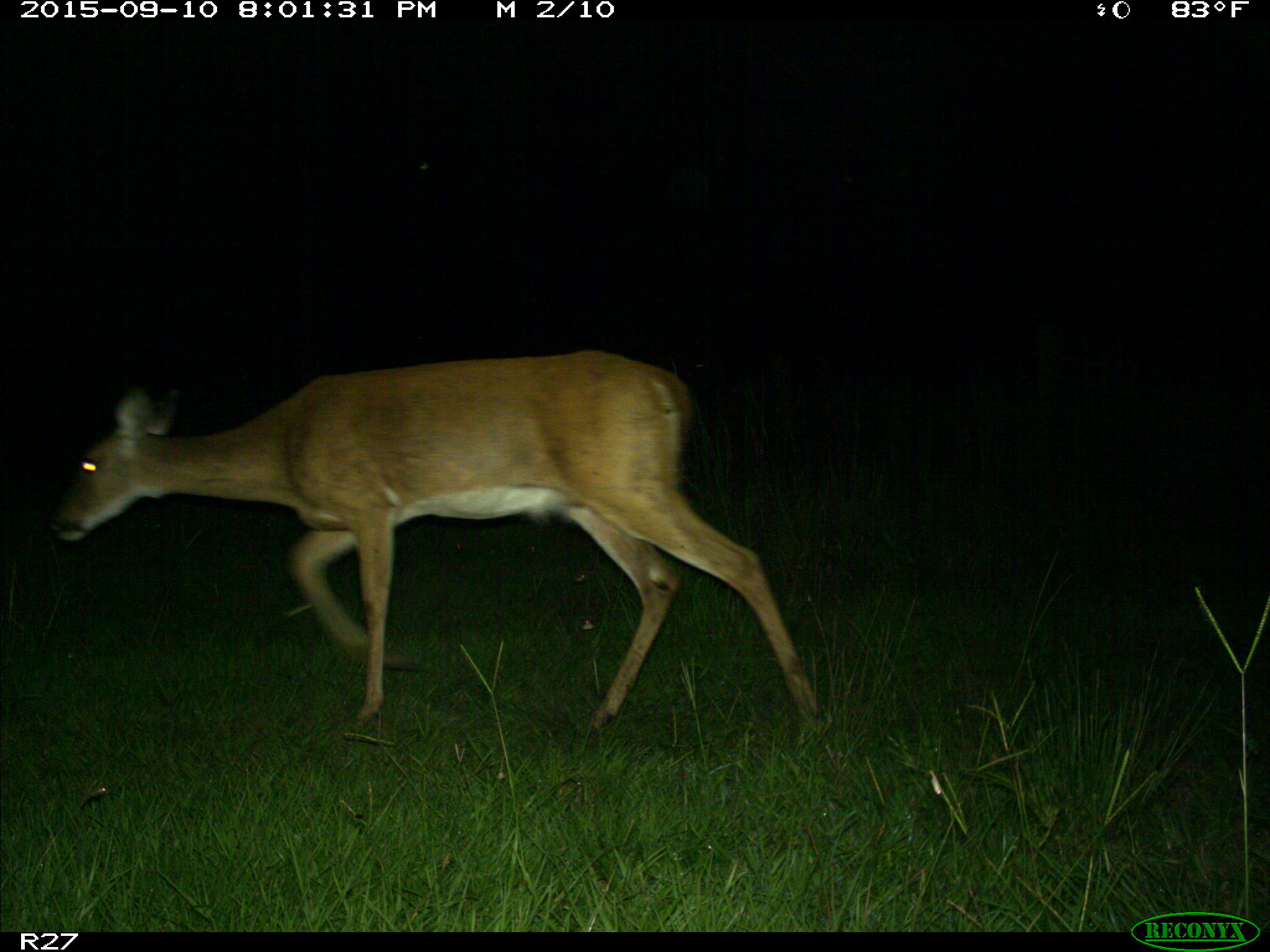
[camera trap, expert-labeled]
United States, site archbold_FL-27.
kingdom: Animalia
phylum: Chordata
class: Mammalia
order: Artiodactyla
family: Cervidae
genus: Odocoileus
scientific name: Odocoileus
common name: deer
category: unidentified deer